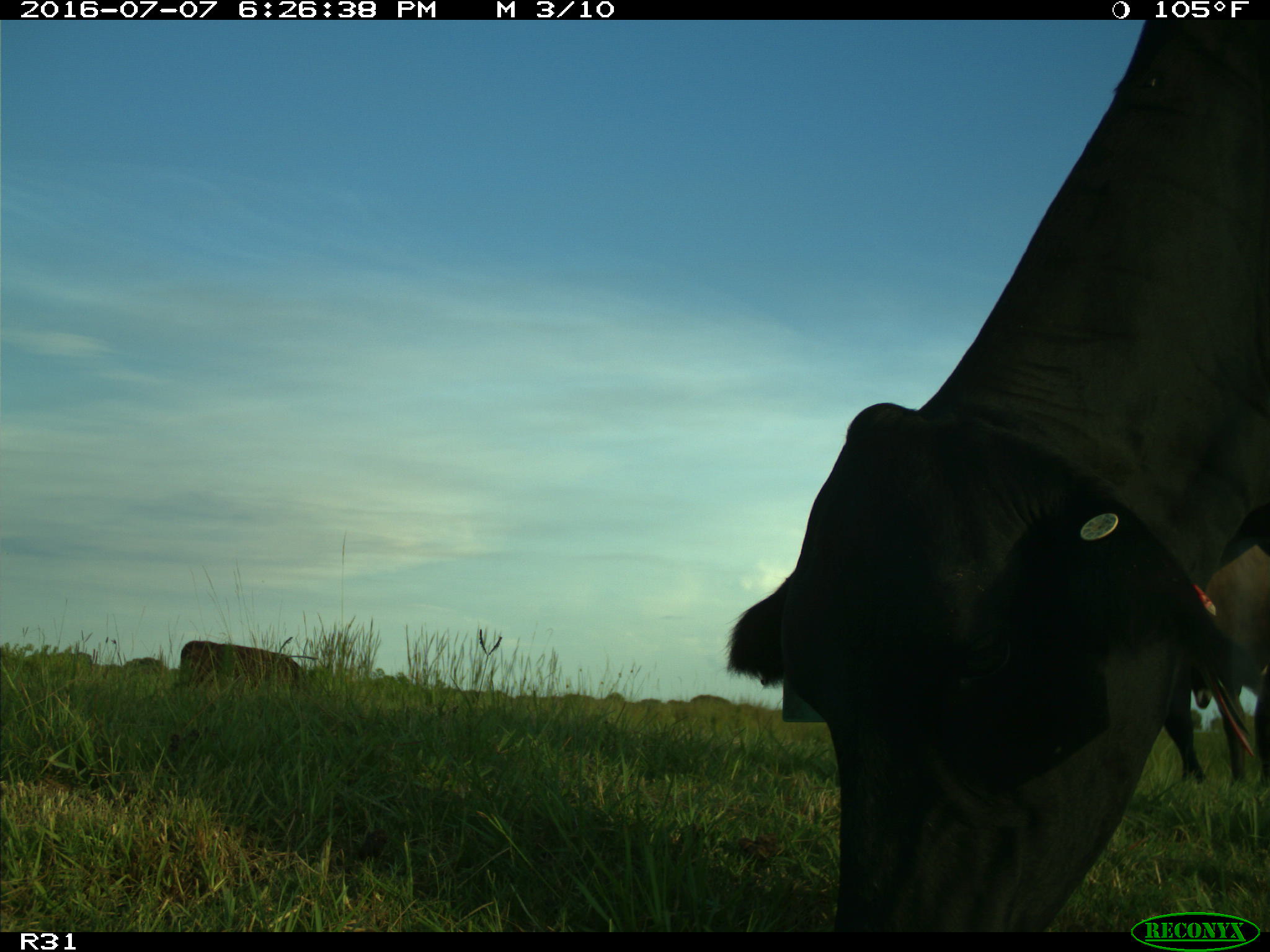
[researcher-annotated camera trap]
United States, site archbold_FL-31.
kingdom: Animalia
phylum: Chordata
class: Mammalia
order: Artiodactyla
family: Bovidae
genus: Bos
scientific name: Bos taurus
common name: domestic cow